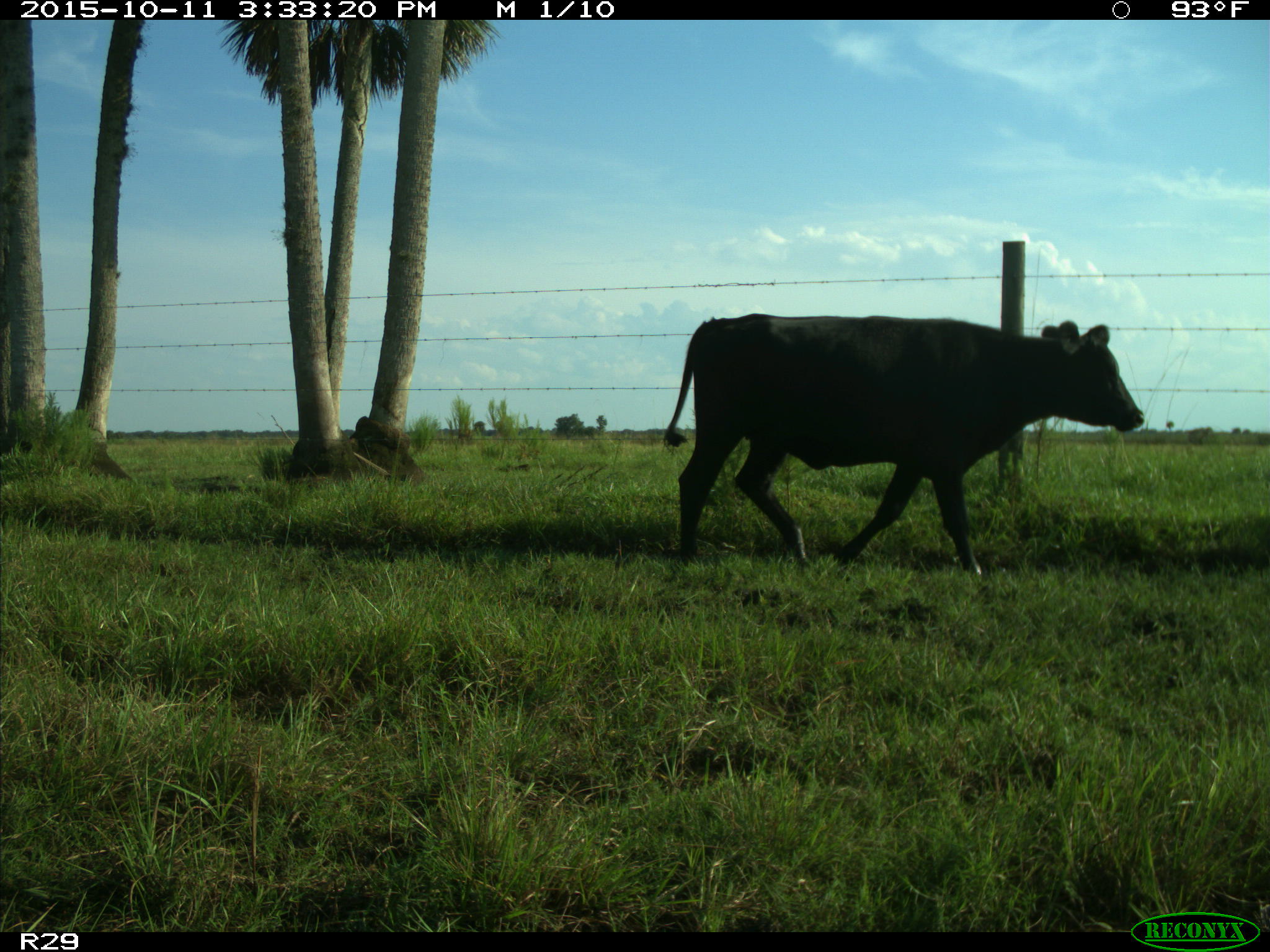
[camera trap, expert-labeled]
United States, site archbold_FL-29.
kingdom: Animalia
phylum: Chordata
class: Mammalia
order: Artiodactyla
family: Bovidae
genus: Bos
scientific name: Bos taurus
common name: domestic cow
Bos taurus (domestic cow).